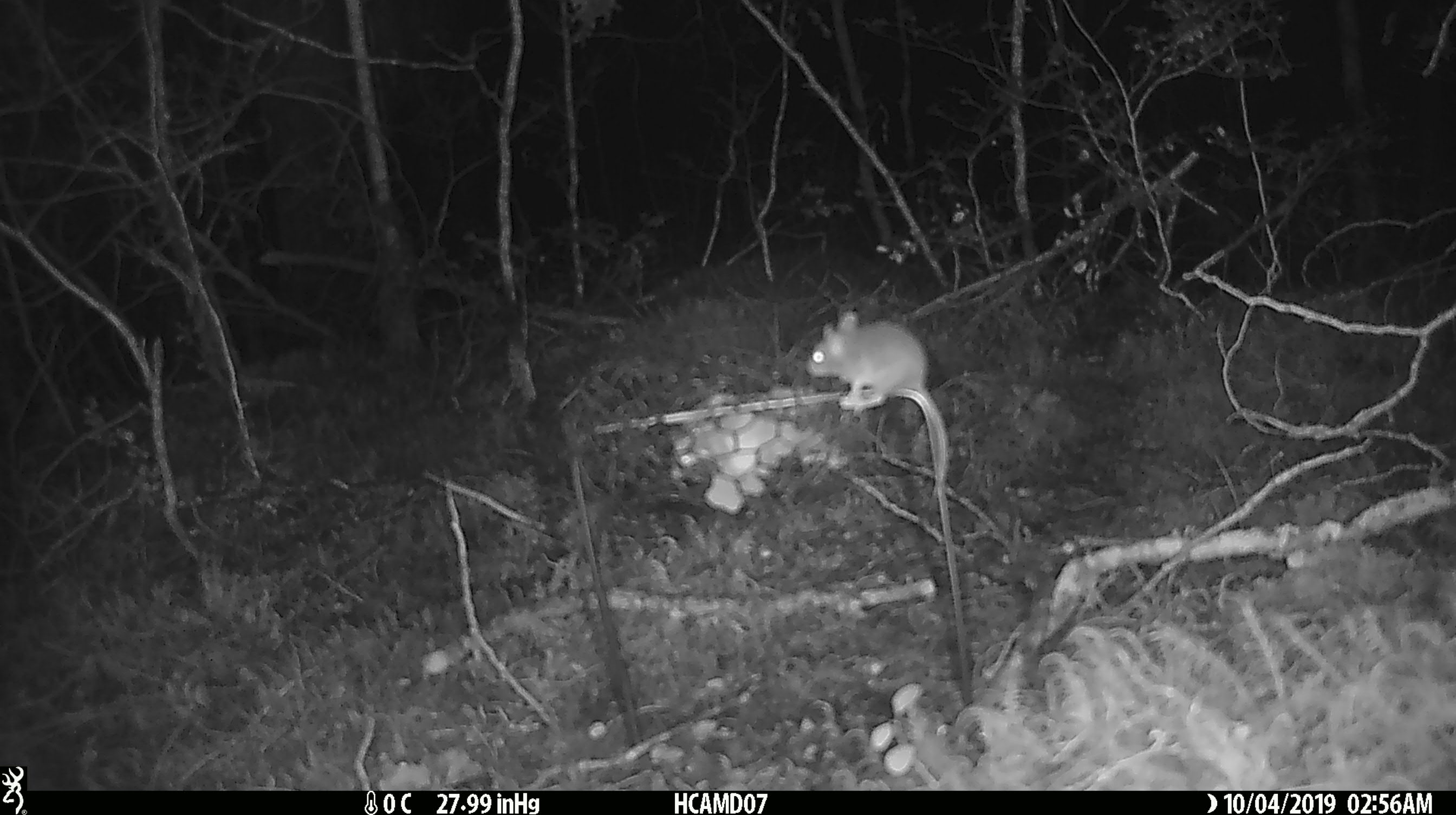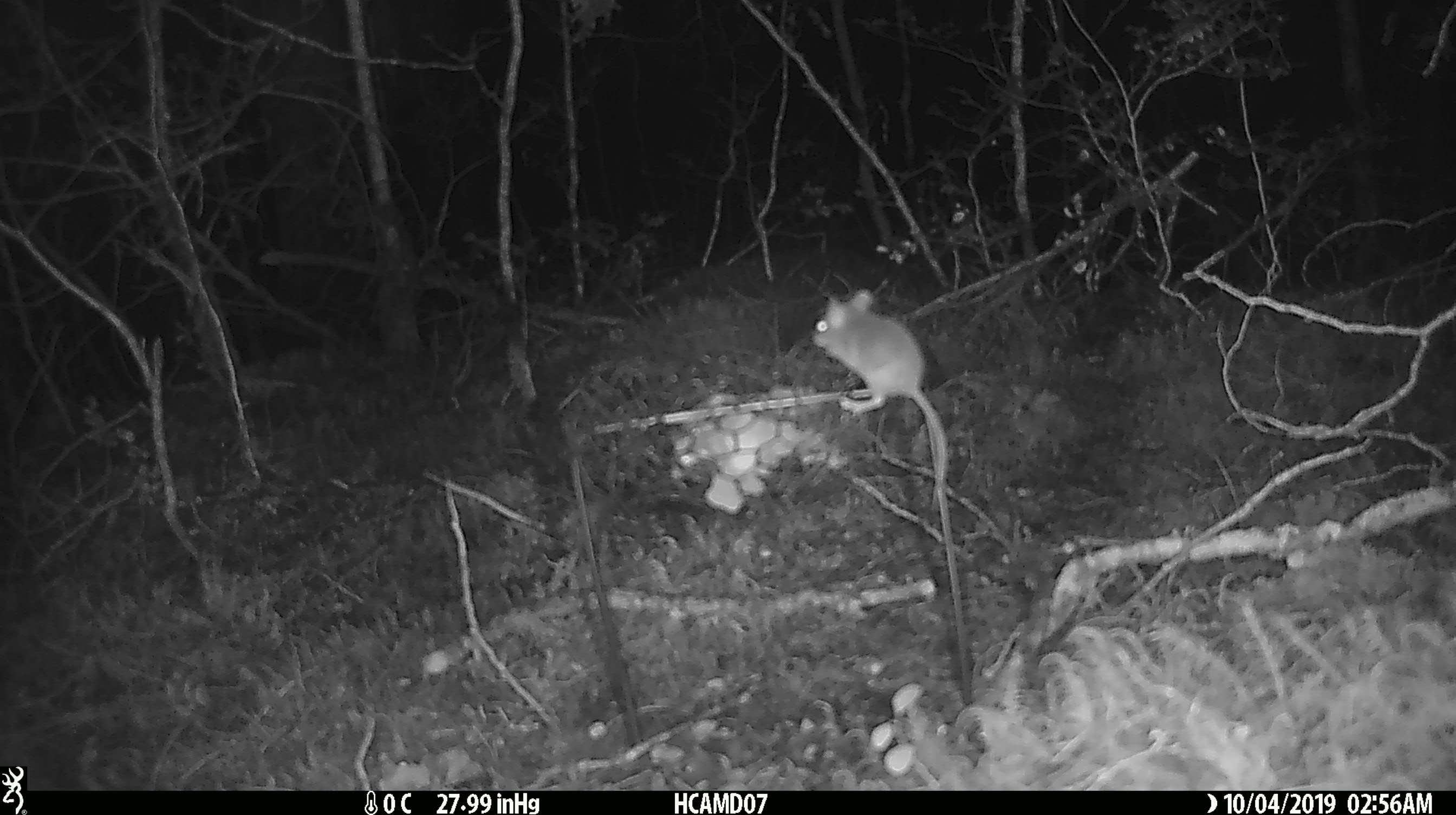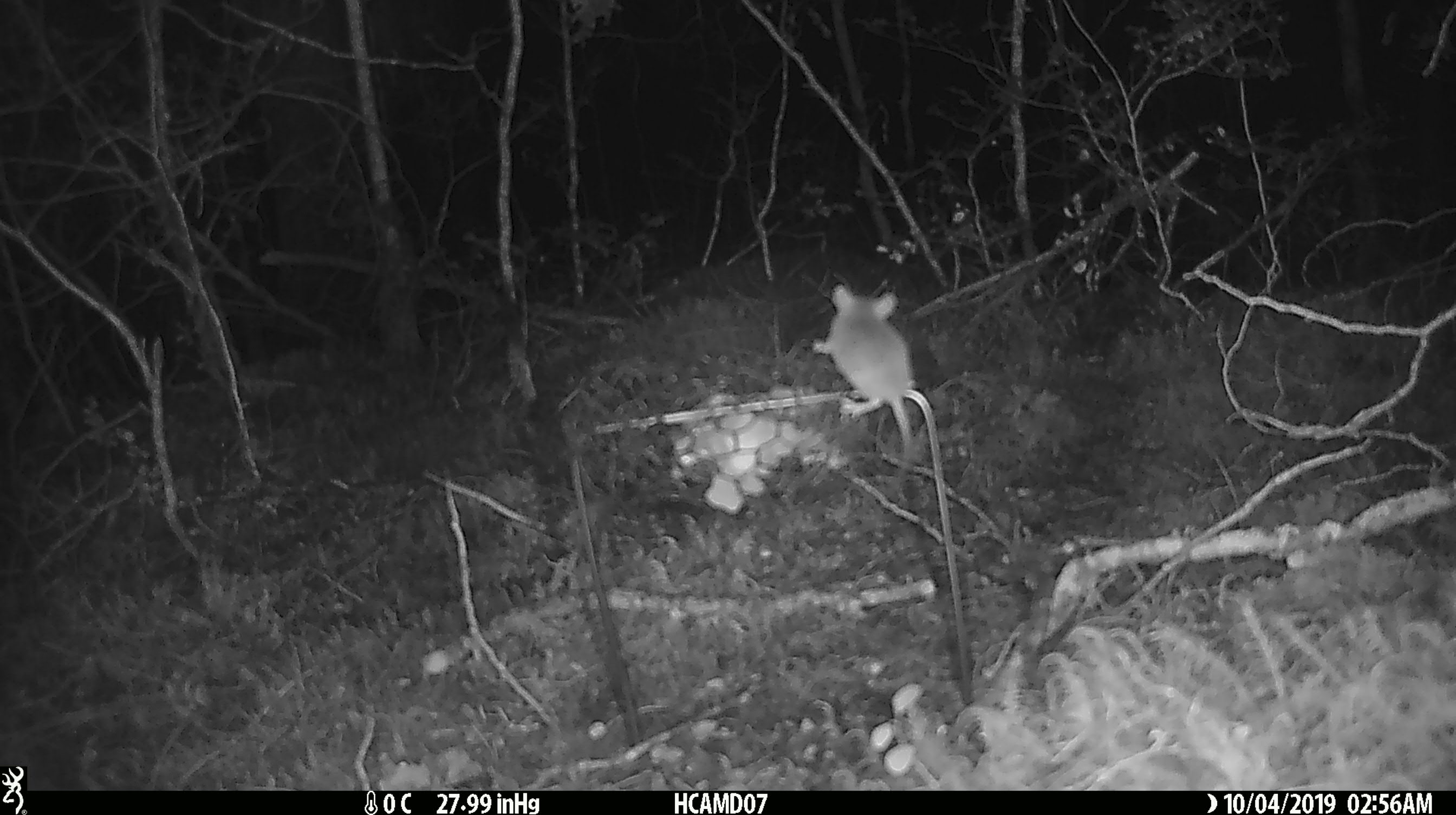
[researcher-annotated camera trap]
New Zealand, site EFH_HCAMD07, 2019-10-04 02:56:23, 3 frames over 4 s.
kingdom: Animalia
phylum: Chordata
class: Mammalia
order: Rodentia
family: Muridae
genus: Mus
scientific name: Mus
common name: mouse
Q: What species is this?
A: Mouse (Mus).